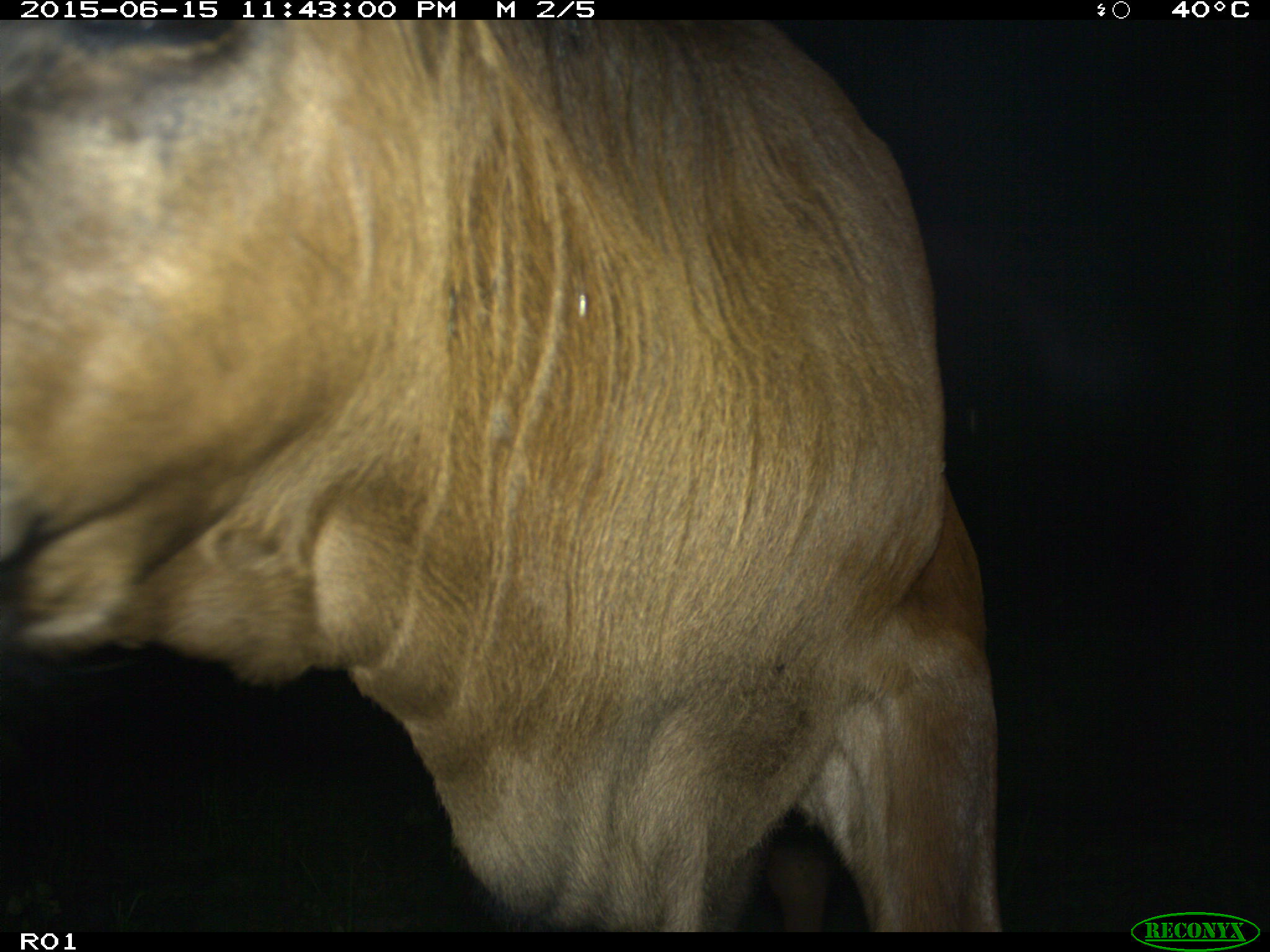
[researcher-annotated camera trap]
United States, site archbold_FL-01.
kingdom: Animalia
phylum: Chordata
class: Mammalia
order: Artiodactyla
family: Bovidae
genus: Bos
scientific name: Bos taurus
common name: domestic cow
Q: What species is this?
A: Bos taurus (domestic cow).